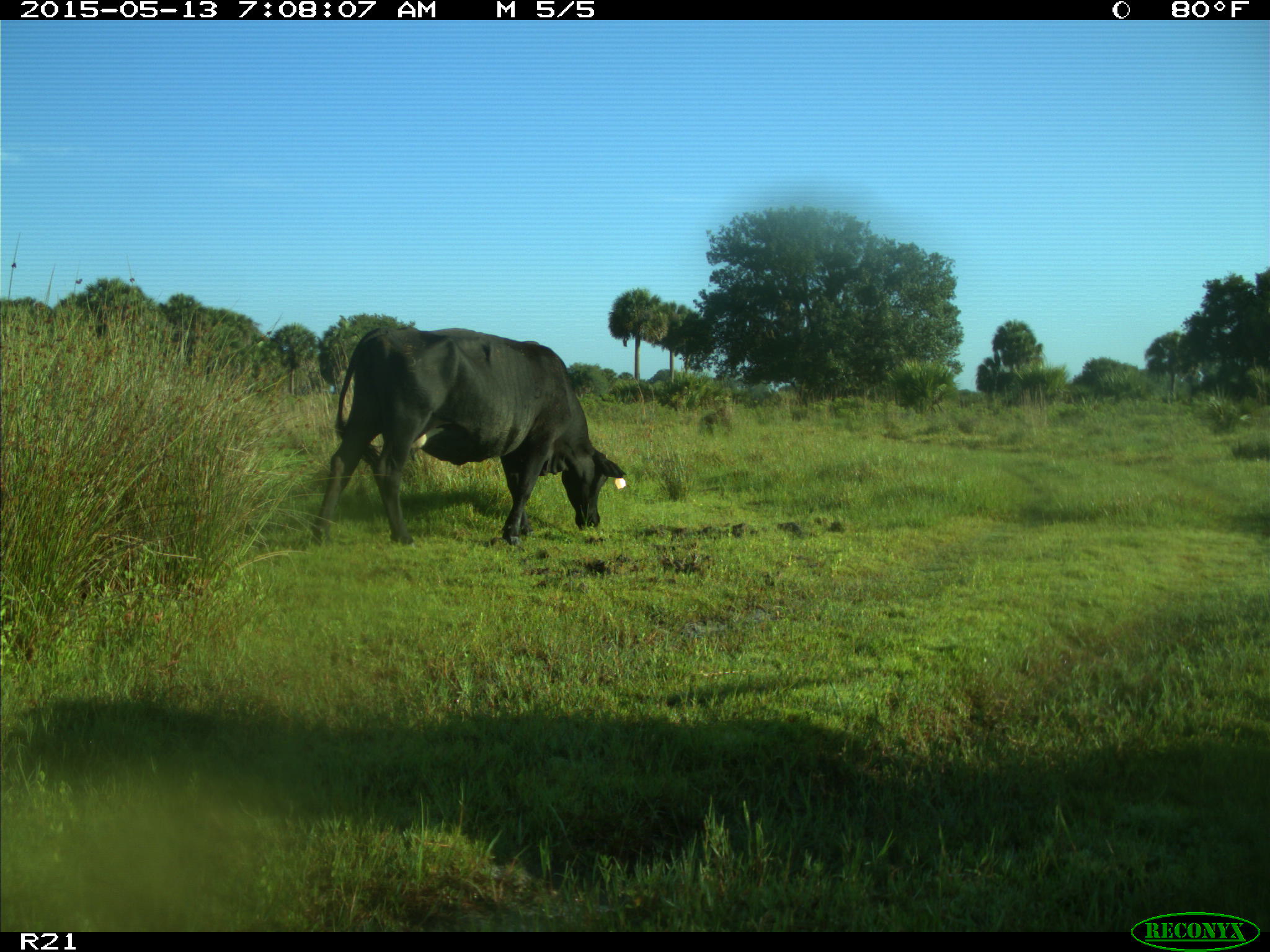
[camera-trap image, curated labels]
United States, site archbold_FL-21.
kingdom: Animalia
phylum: Chordata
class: Mammalia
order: Artiodactyla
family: Bovidae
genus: Bos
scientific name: Bos taurus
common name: domestic cow